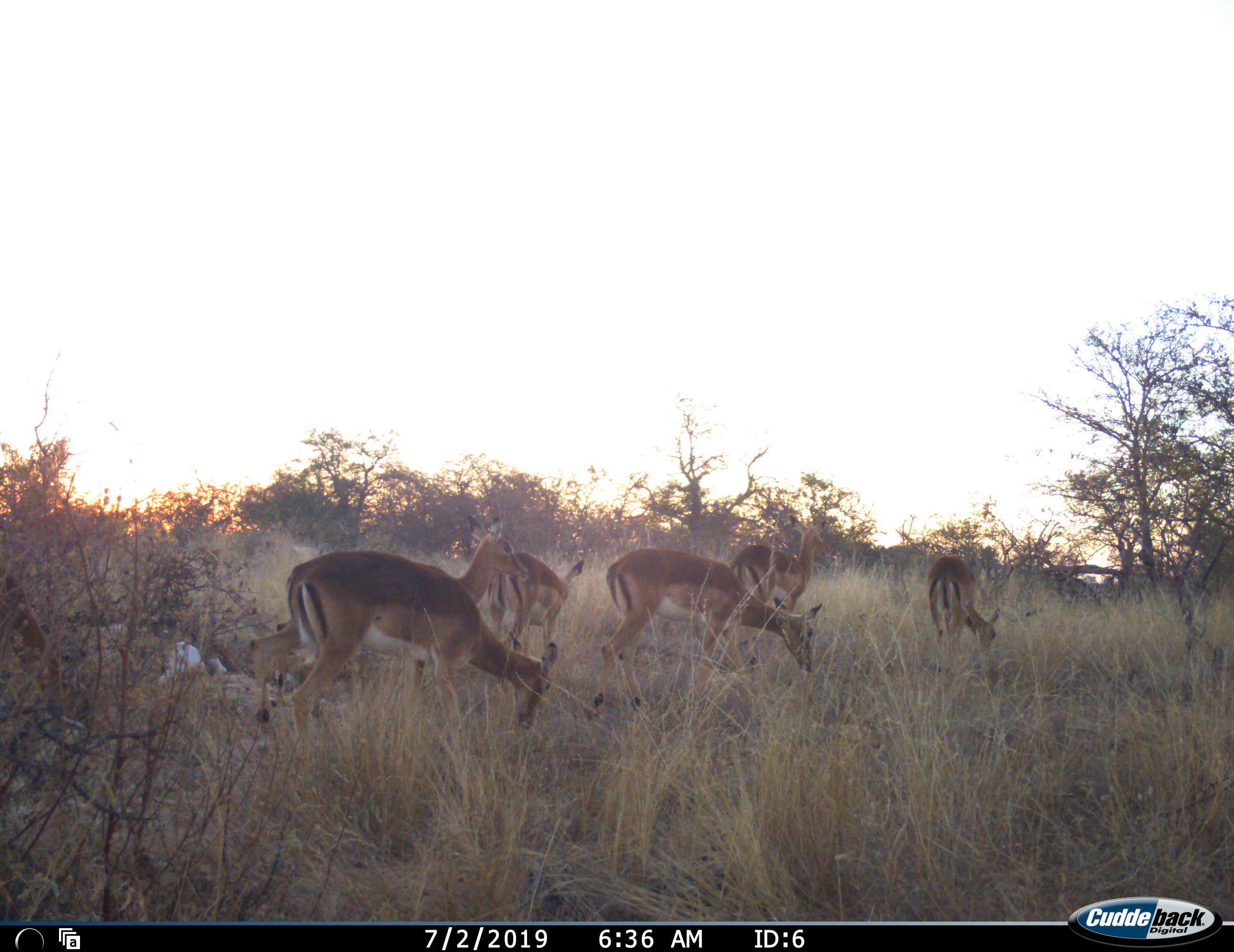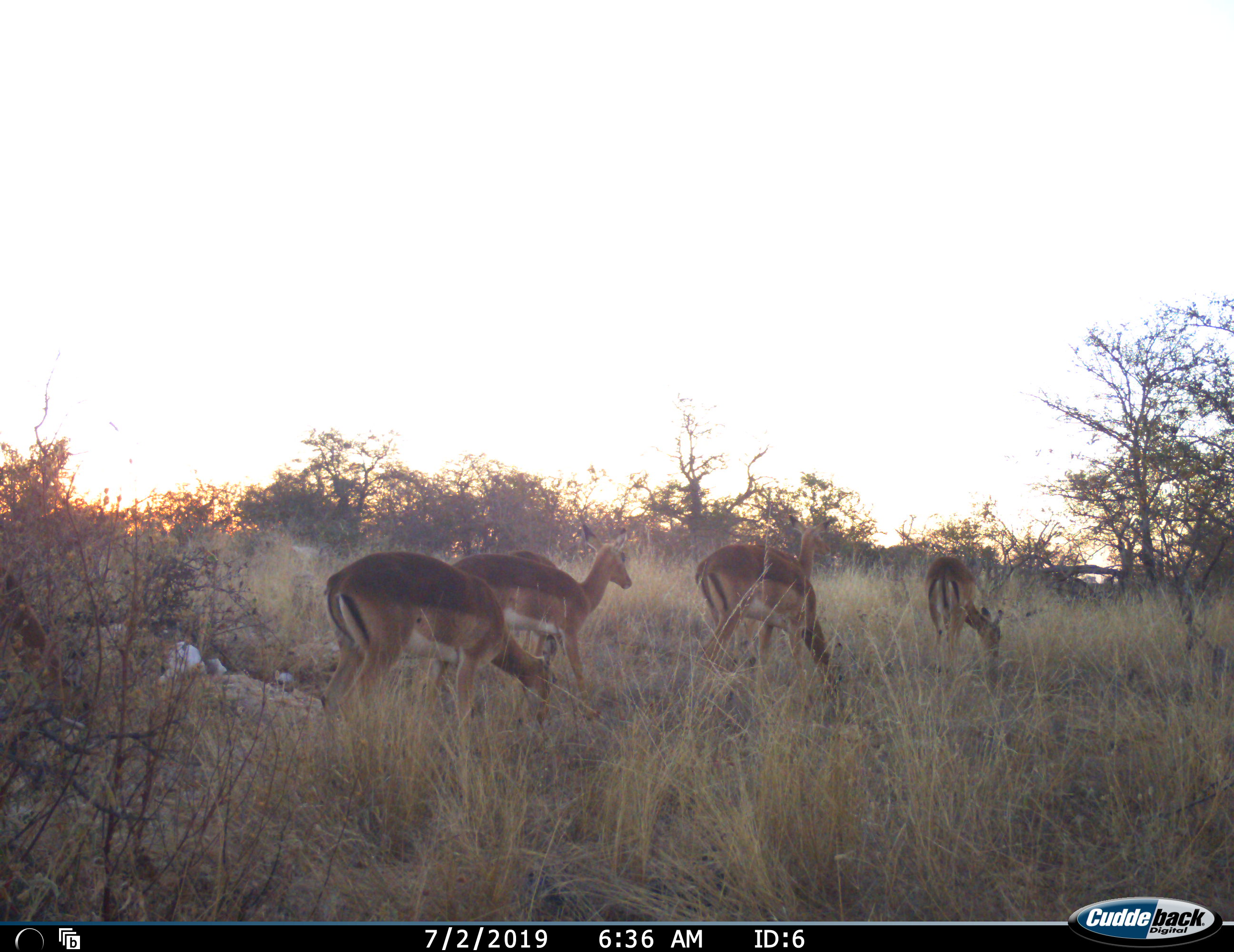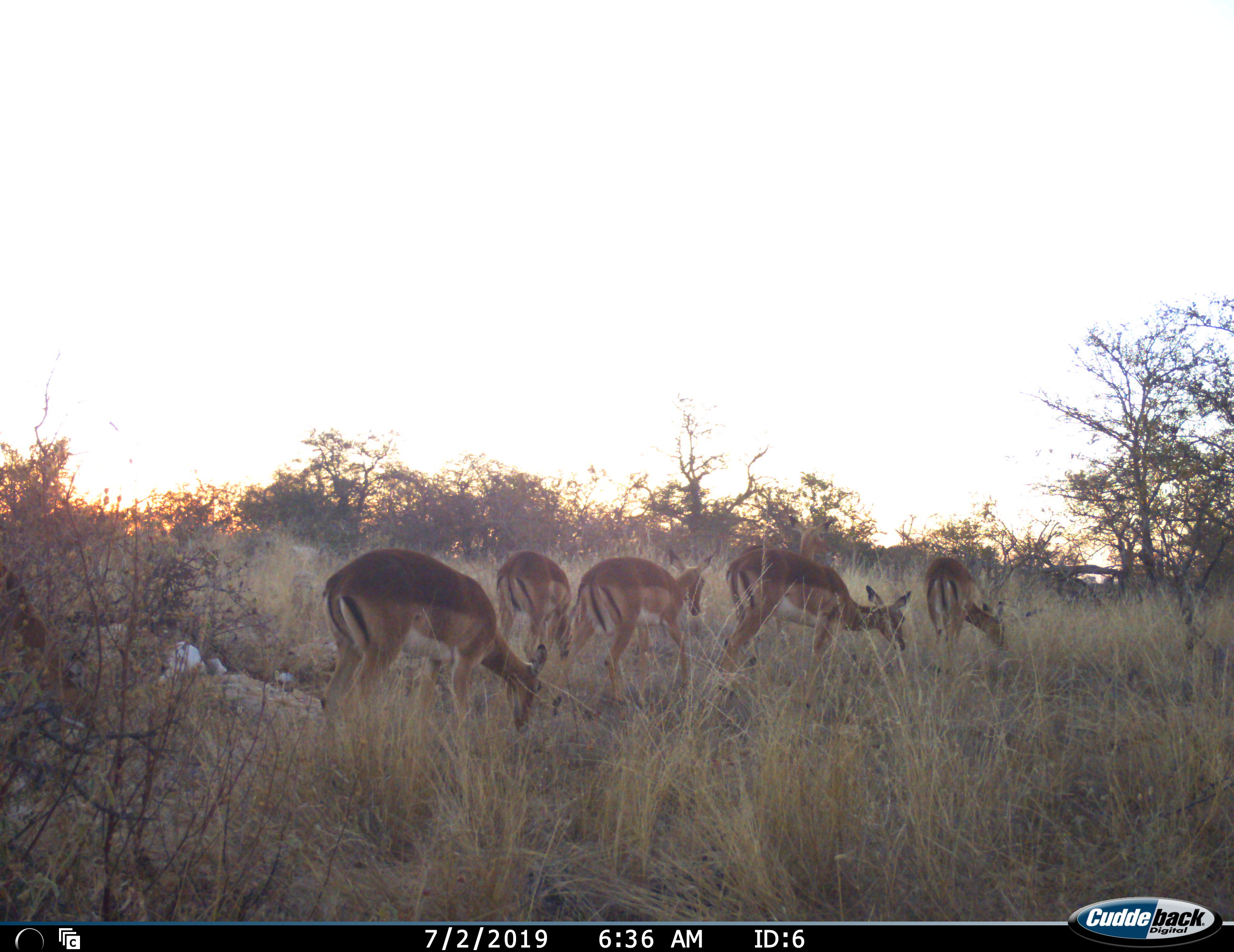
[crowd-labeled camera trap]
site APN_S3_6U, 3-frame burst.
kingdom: Animalia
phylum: Chordata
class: Mammalia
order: Artiodactyla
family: Bovidae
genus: Aepyceros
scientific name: Aepyceros melampus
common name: impala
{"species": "impala (Aepyceros melampus)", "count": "6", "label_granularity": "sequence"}